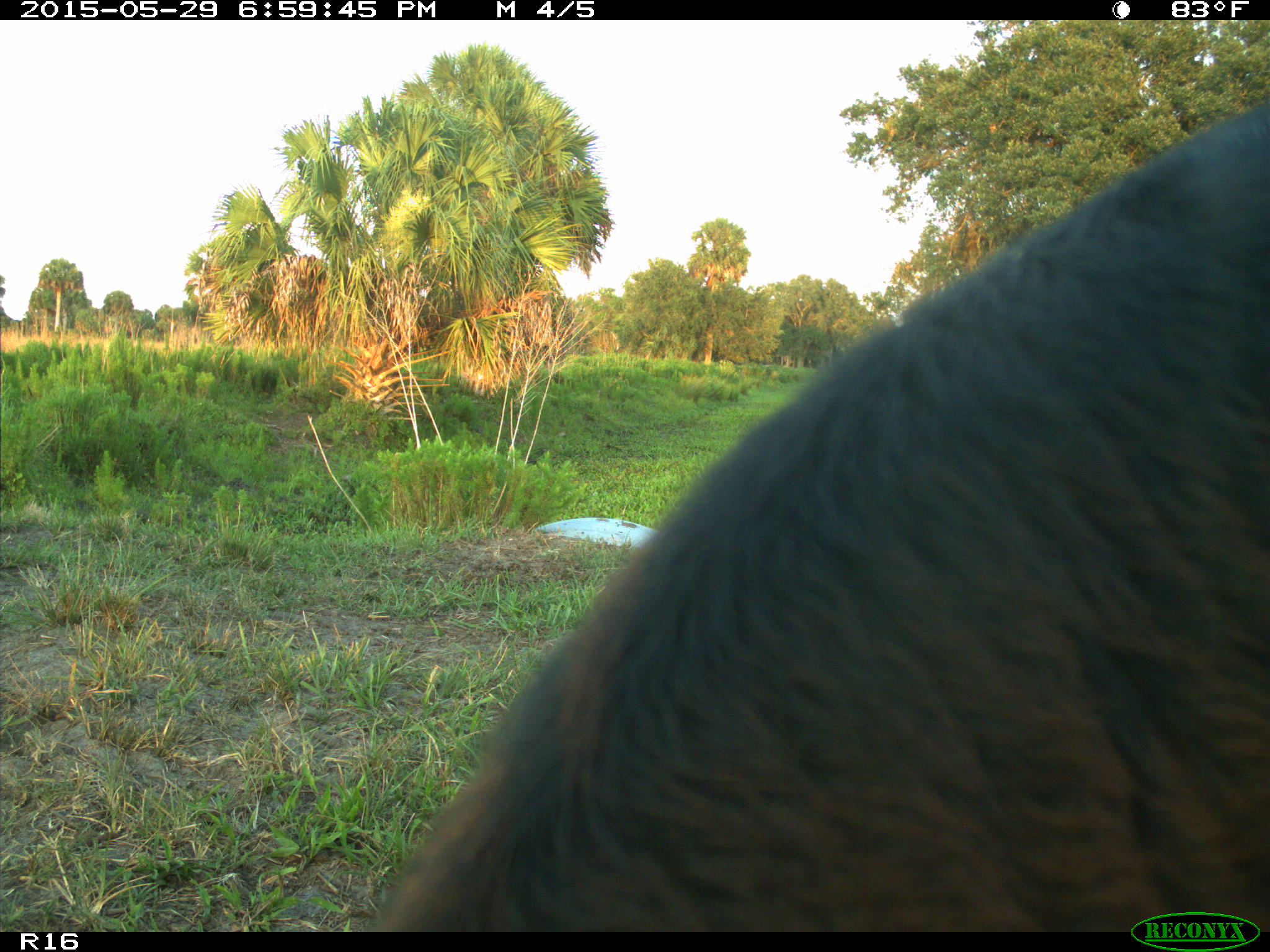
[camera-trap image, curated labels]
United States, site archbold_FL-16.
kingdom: Animalia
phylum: Chordata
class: Mammalia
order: Artiodactyla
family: Bovidae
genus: Bos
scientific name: Bos taurus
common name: domestic cow